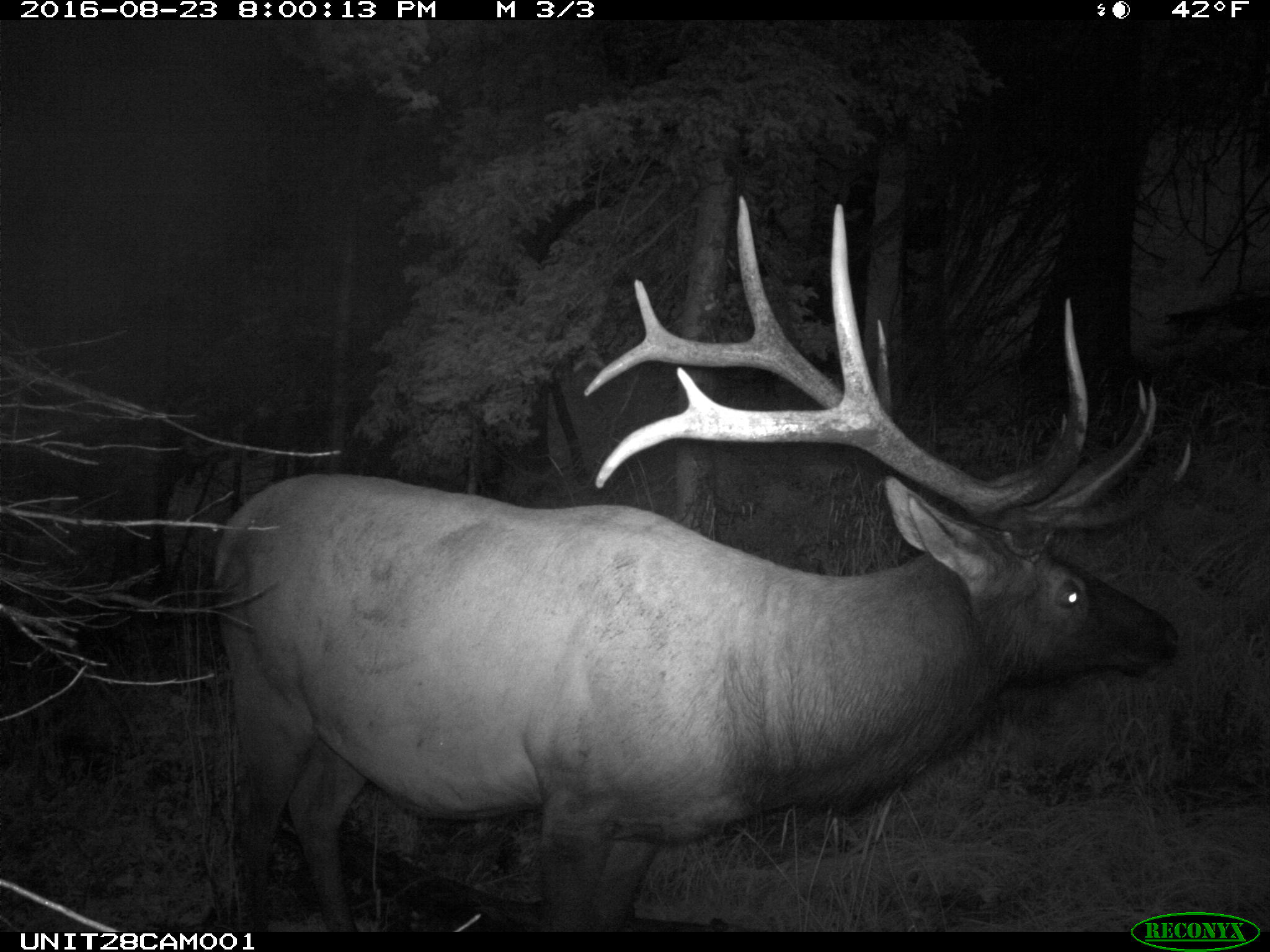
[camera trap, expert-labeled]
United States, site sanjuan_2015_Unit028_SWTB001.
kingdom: Animalia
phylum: Chordata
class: Mammalia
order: Artiodactyla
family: Cervidae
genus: Cervus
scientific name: Cervus elaphus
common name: red deer